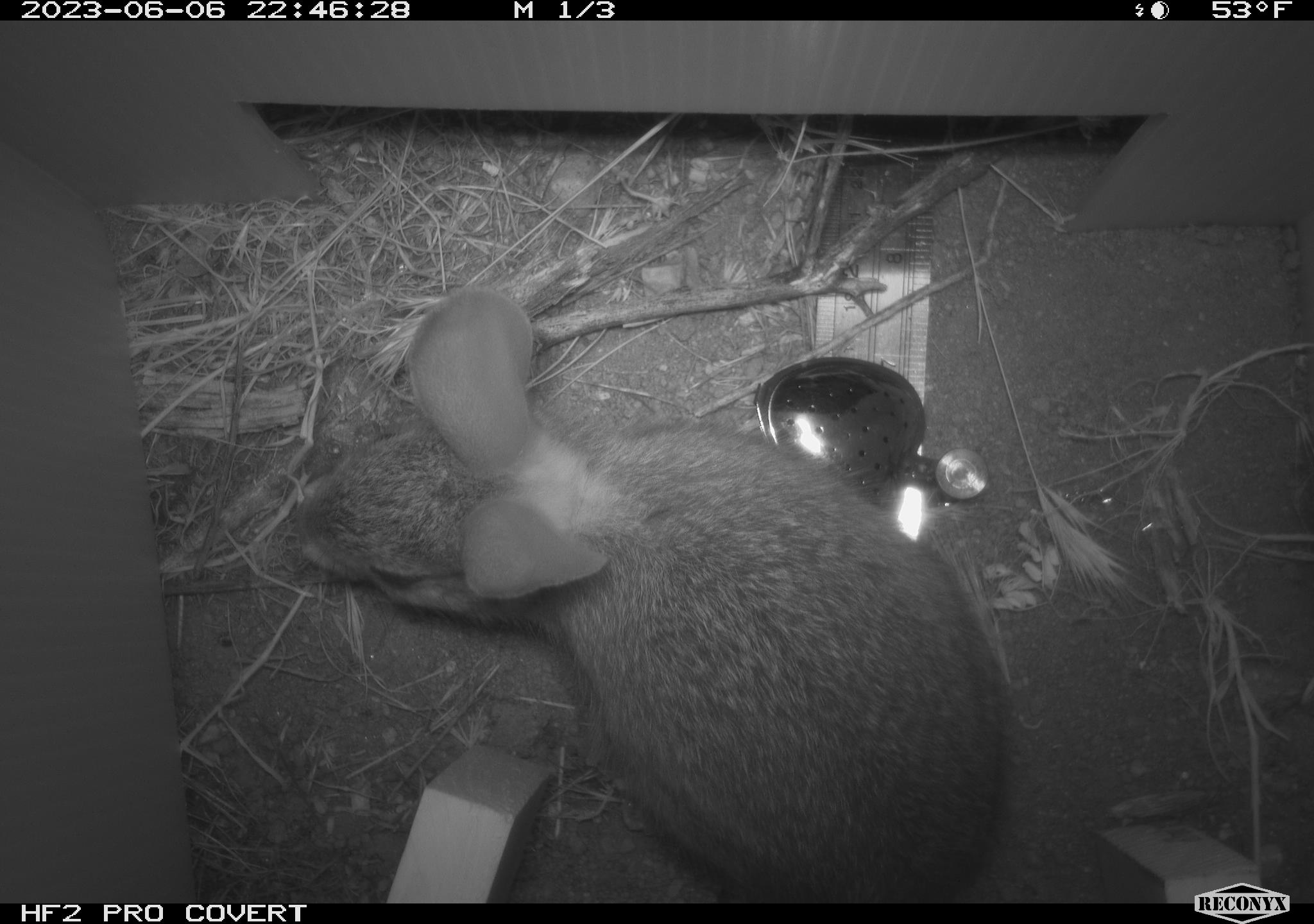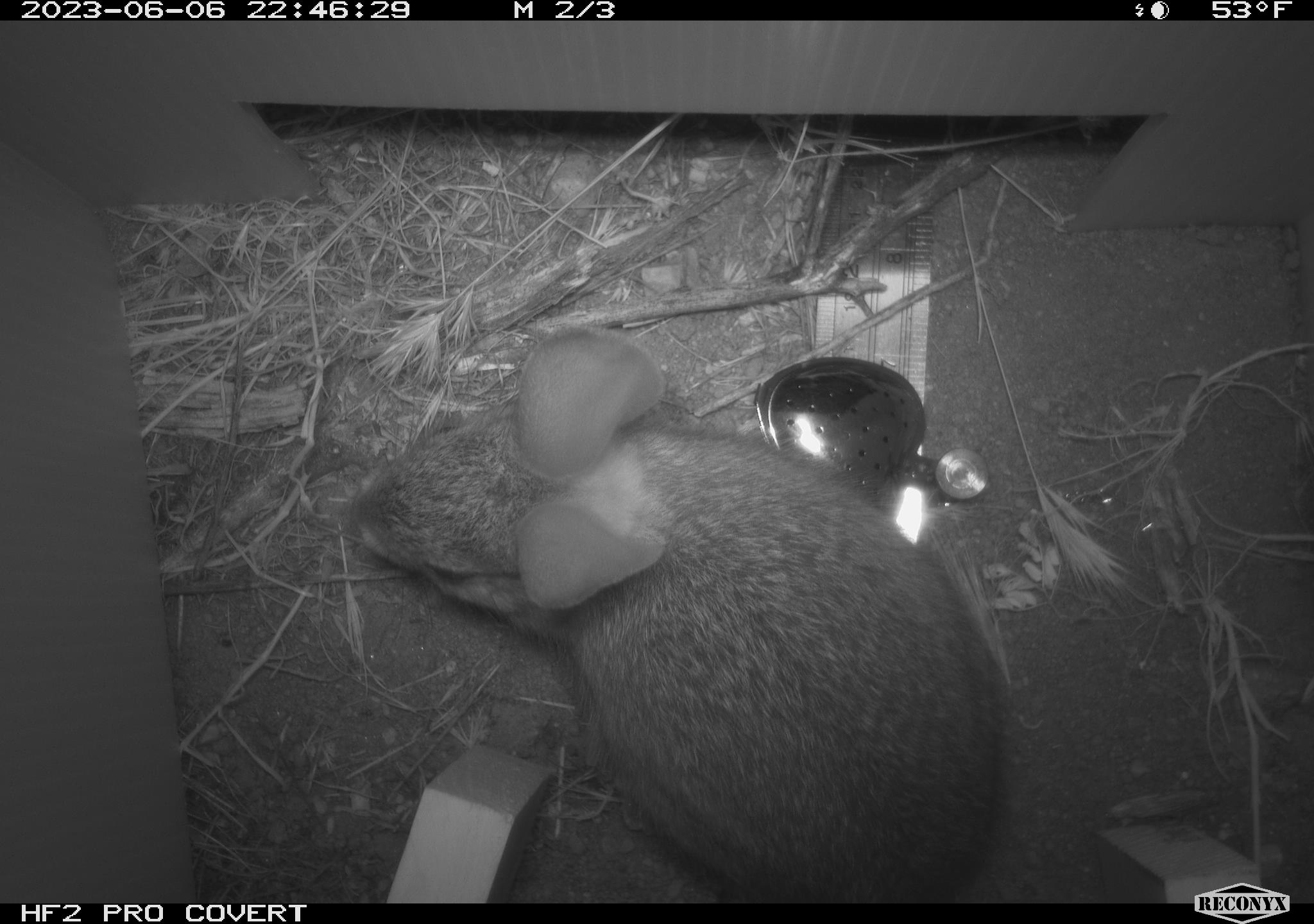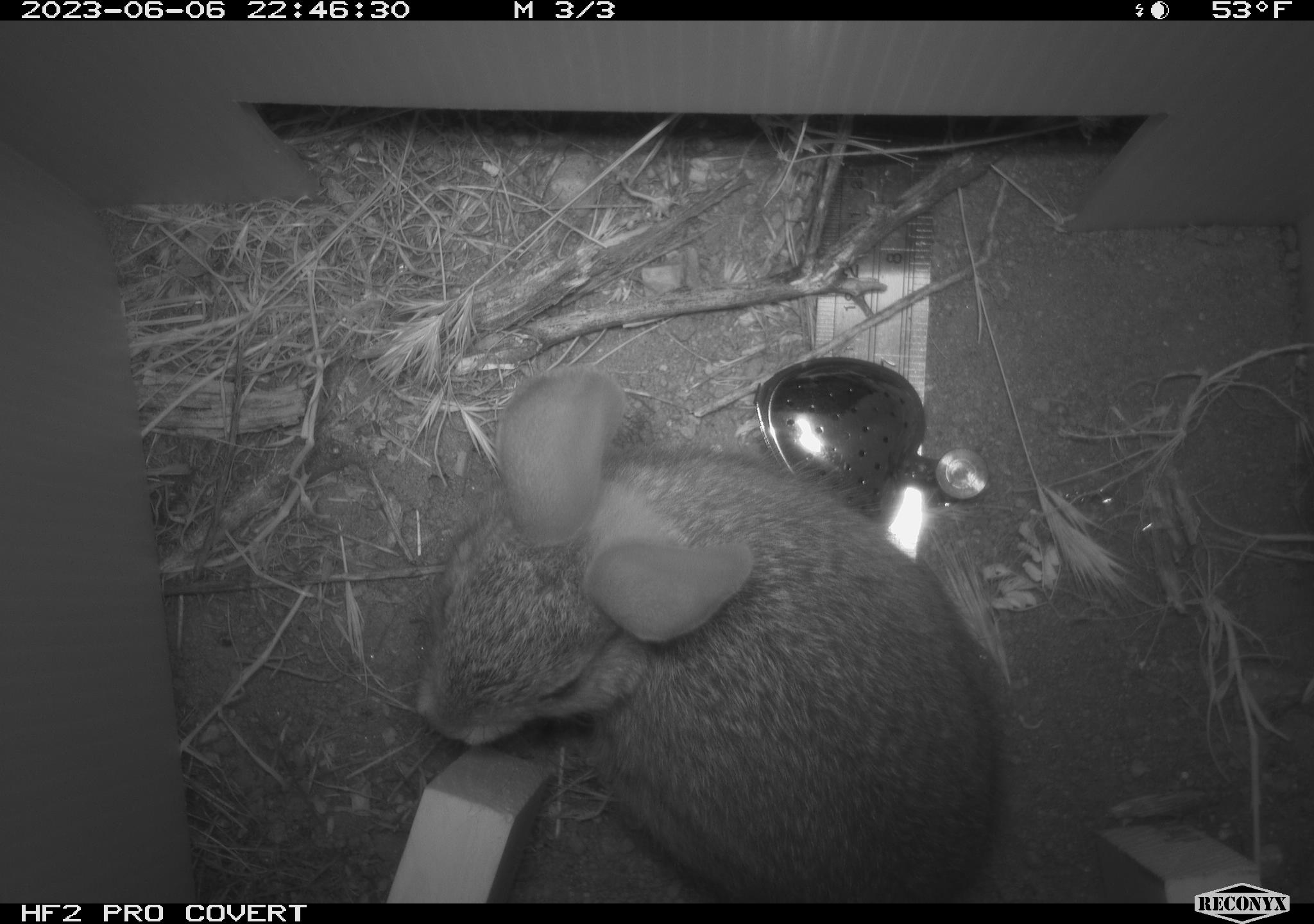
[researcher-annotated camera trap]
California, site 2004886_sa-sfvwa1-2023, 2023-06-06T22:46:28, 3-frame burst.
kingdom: Animalia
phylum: Chordata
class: Mammalia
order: Lagomorpha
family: Leporidae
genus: Sylvilagus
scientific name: Sylvilagus bachmani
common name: brush rabbit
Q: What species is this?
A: Brush rabbit (Sylvilagus bachmani).